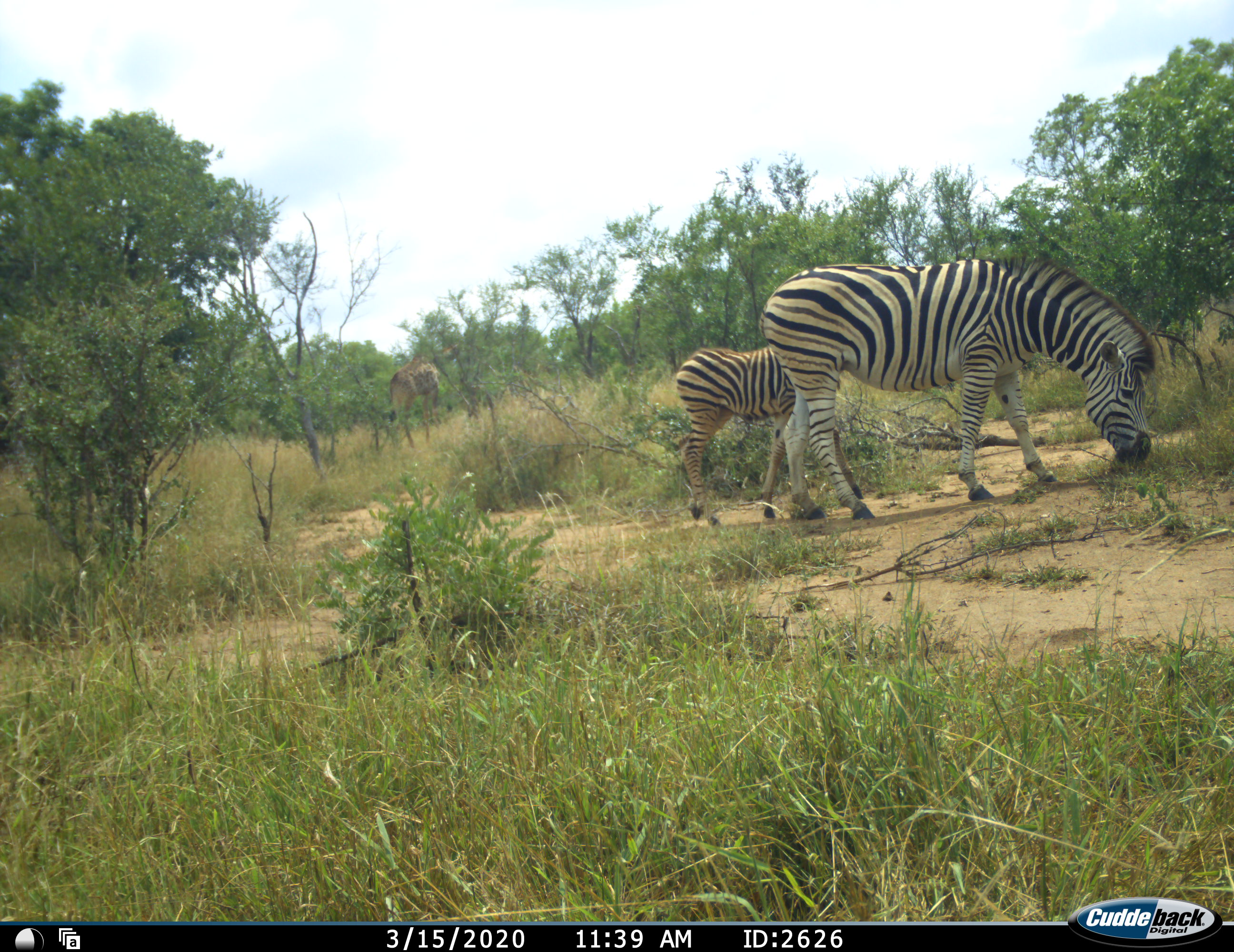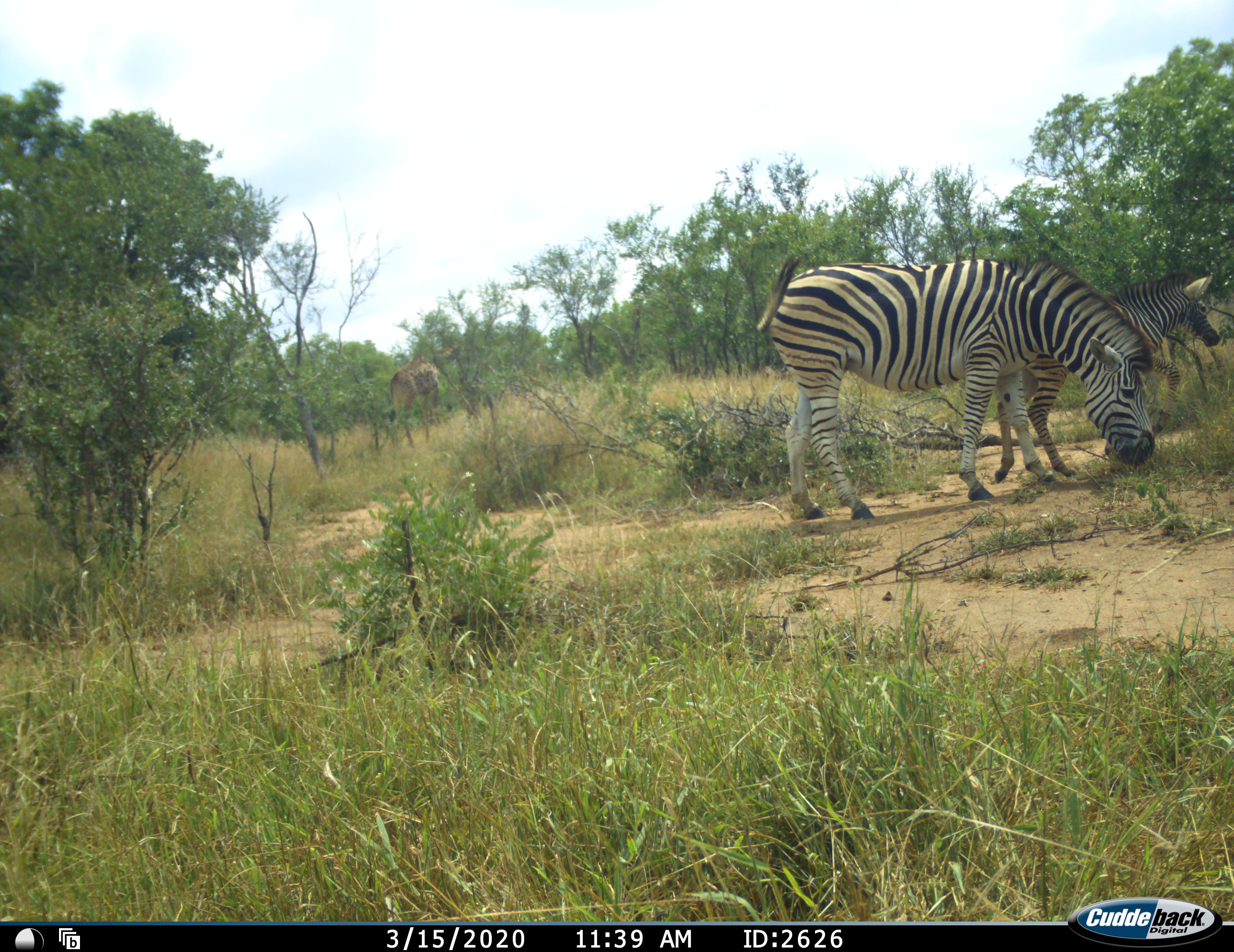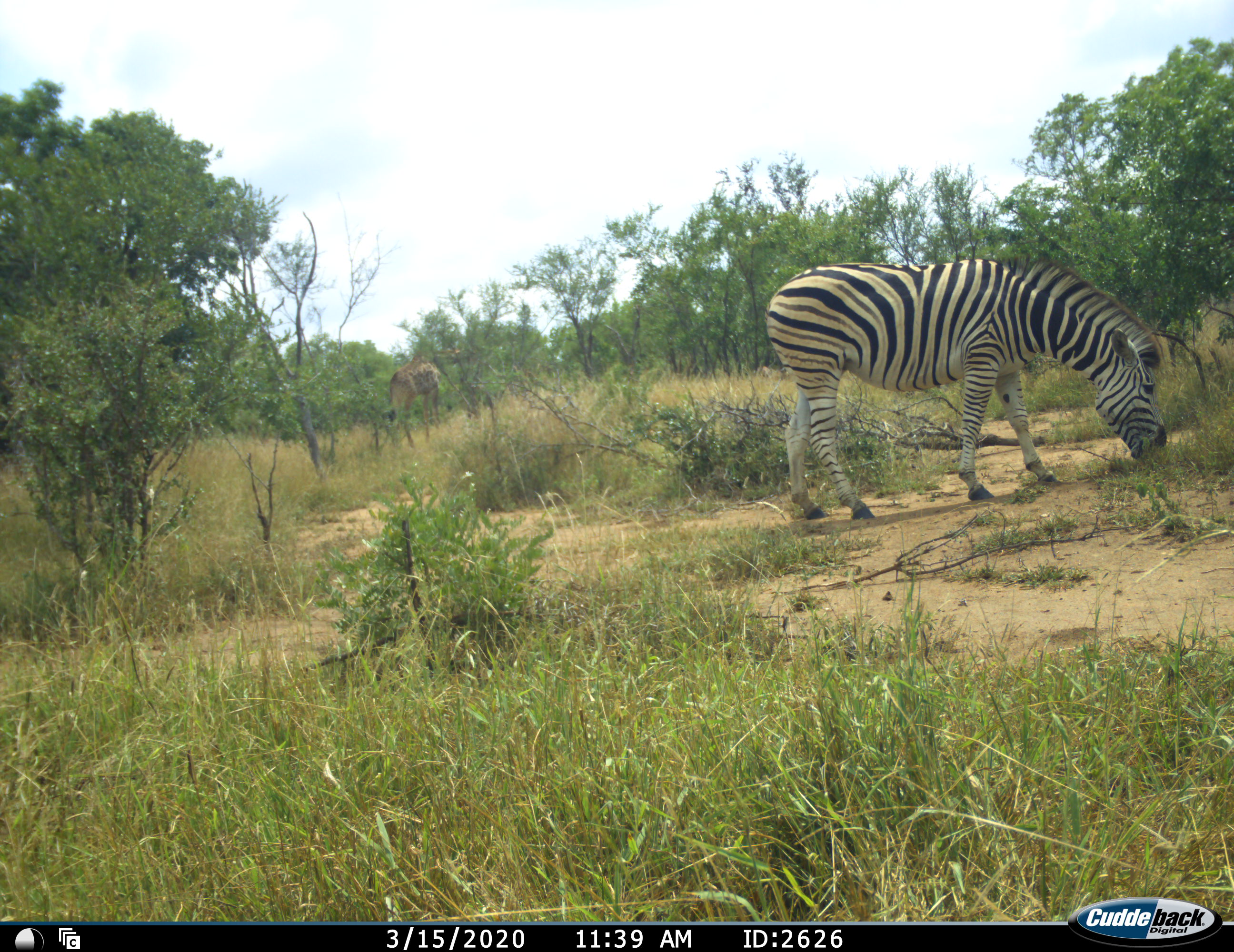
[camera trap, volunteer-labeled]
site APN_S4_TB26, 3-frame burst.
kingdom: Animalia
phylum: Chordata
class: Mammalia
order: Artiodactyla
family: Giraffidae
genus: Giraffa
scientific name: Giraffa camelopardalis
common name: giraffe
Giraffe (Giraffa camelopardalis), count 1. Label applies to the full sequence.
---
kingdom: Animalia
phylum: Chordata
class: Mammalia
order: Perissodactyla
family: Equidae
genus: Equus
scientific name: Equus quagga burchellii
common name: burchell's zebra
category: zebraburchells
Zebraburchells (burchell's zebra) (Equus quagga burchellii), count 2. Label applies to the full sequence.